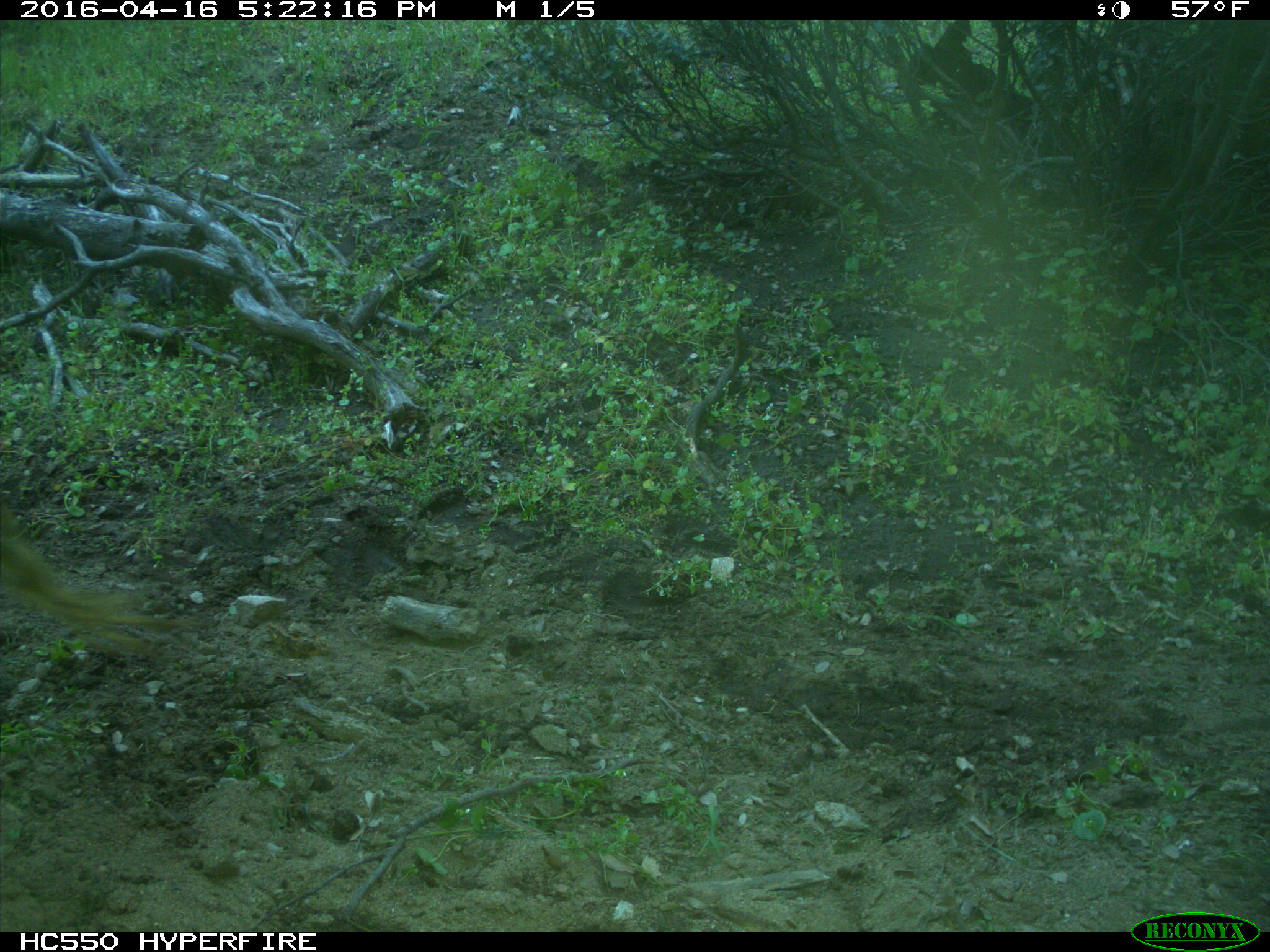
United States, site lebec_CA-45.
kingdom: Animalia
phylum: Chordata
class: Mammalia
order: Artiodactyla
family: Bovidae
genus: Bos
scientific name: Bos taurus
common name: domestic cow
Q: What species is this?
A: Bos taurus (domestic cow).